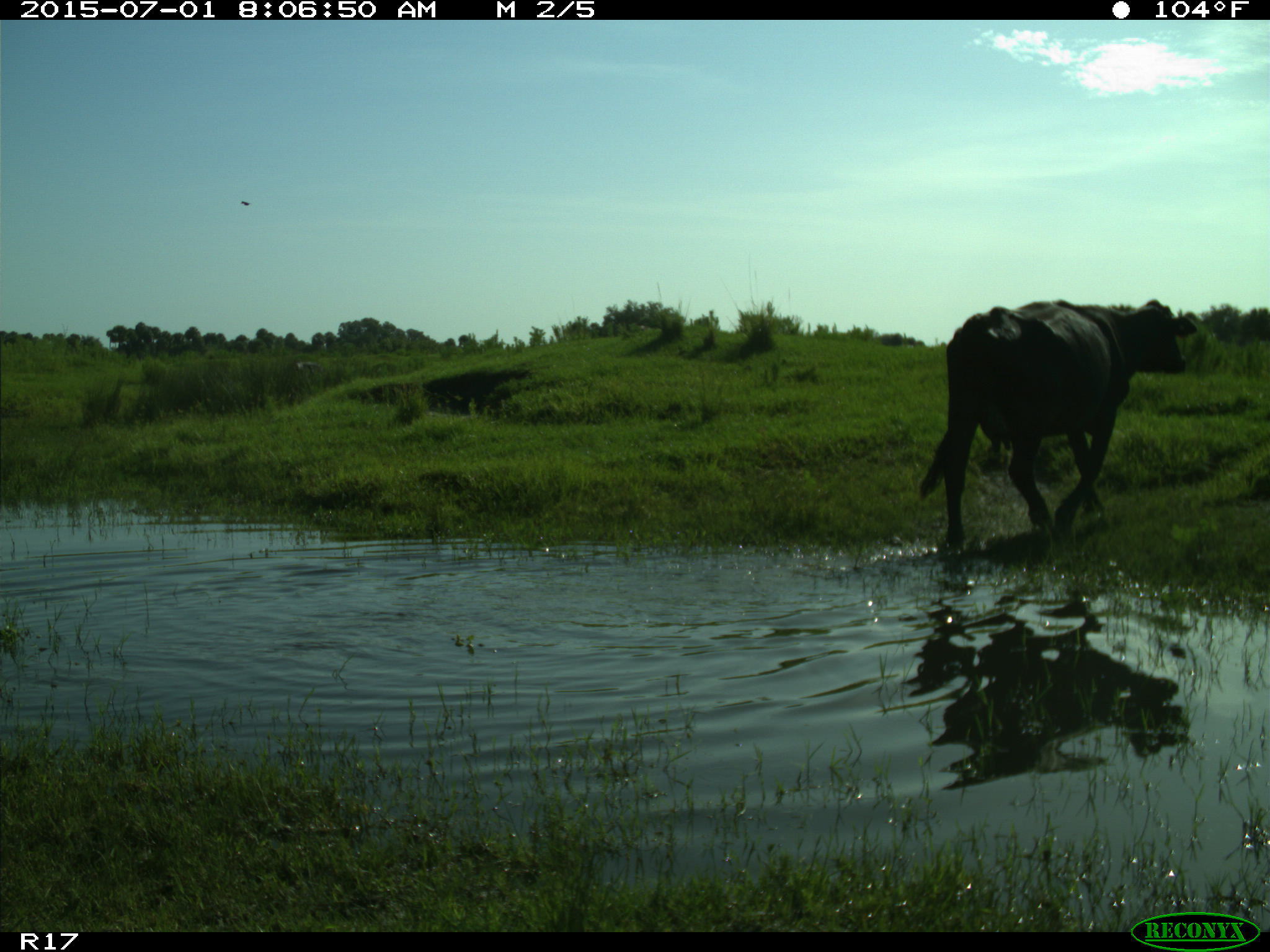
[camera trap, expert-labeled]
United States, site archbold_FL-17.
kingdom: Animalia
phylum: Chordata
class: Mammalia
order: Artiodactyla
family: Bovidae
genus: Bos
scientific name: Bos taurus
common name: domestic cow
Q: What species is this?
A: Bos taurus (domestic cow).